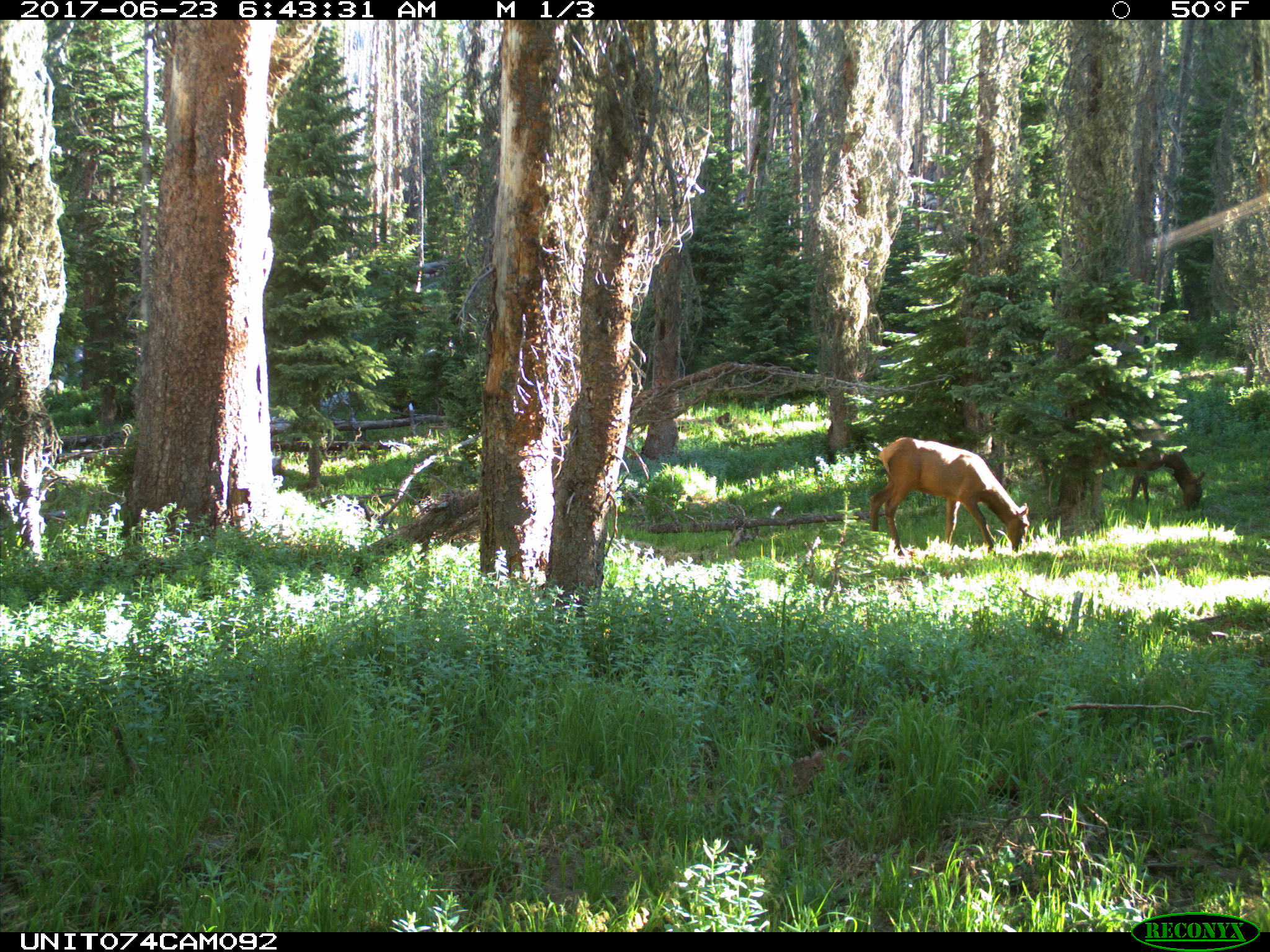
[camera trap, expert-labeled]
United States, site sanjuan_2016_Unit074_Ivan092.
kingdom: Animalia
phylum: Chordata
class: Mammalia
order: Artiodactyla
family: Cervidae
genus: Cervus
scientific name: Cervus elaphus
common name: red deer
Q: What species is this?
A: Cervus elaphus (red deer).